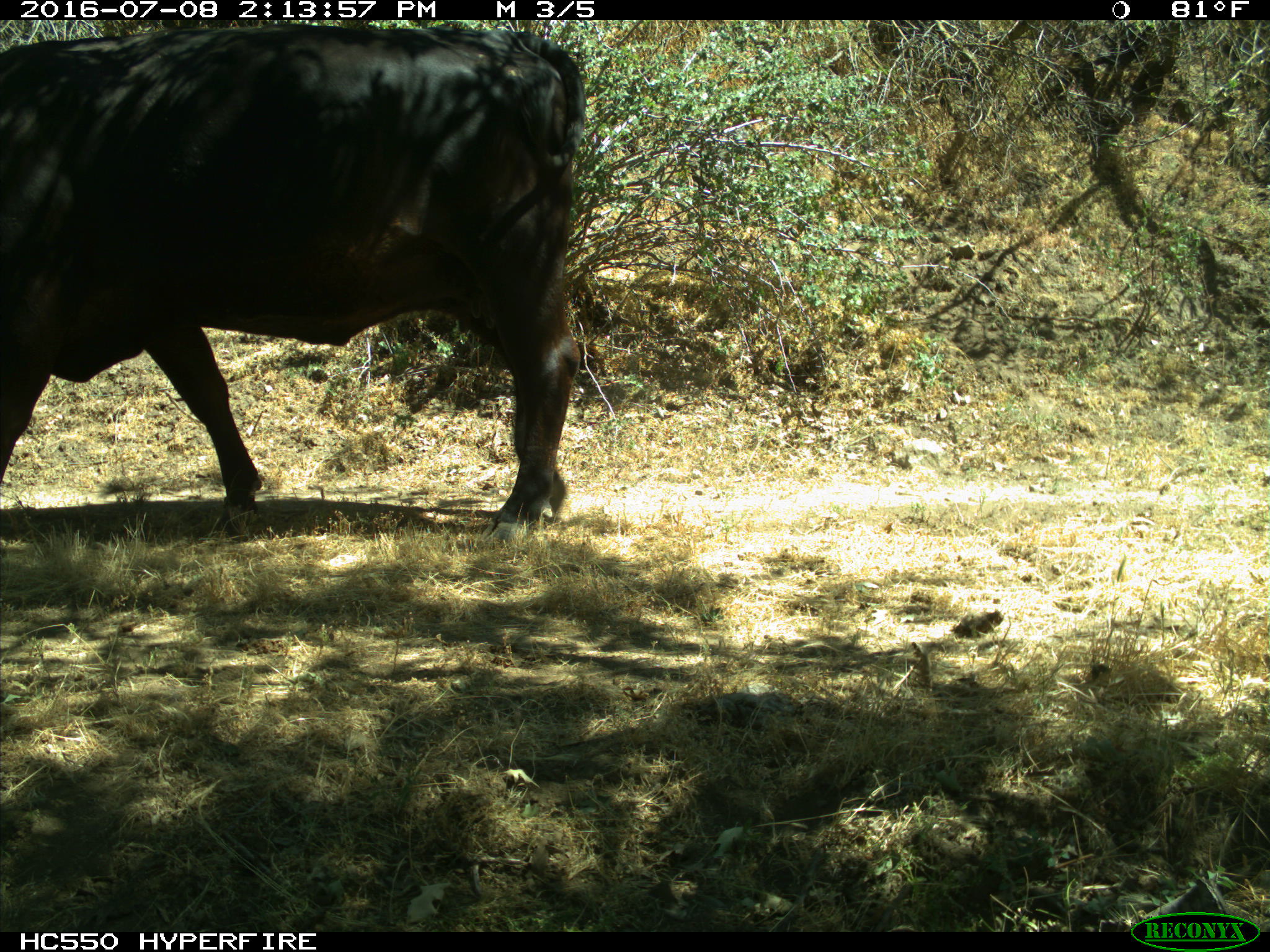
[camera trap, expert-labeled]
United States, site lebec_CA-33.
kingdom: Animalia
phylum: Chordata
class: Mammalia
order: Artiodactyla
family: Bovidae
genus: Bos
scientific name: Bos taurus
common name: domestic cow